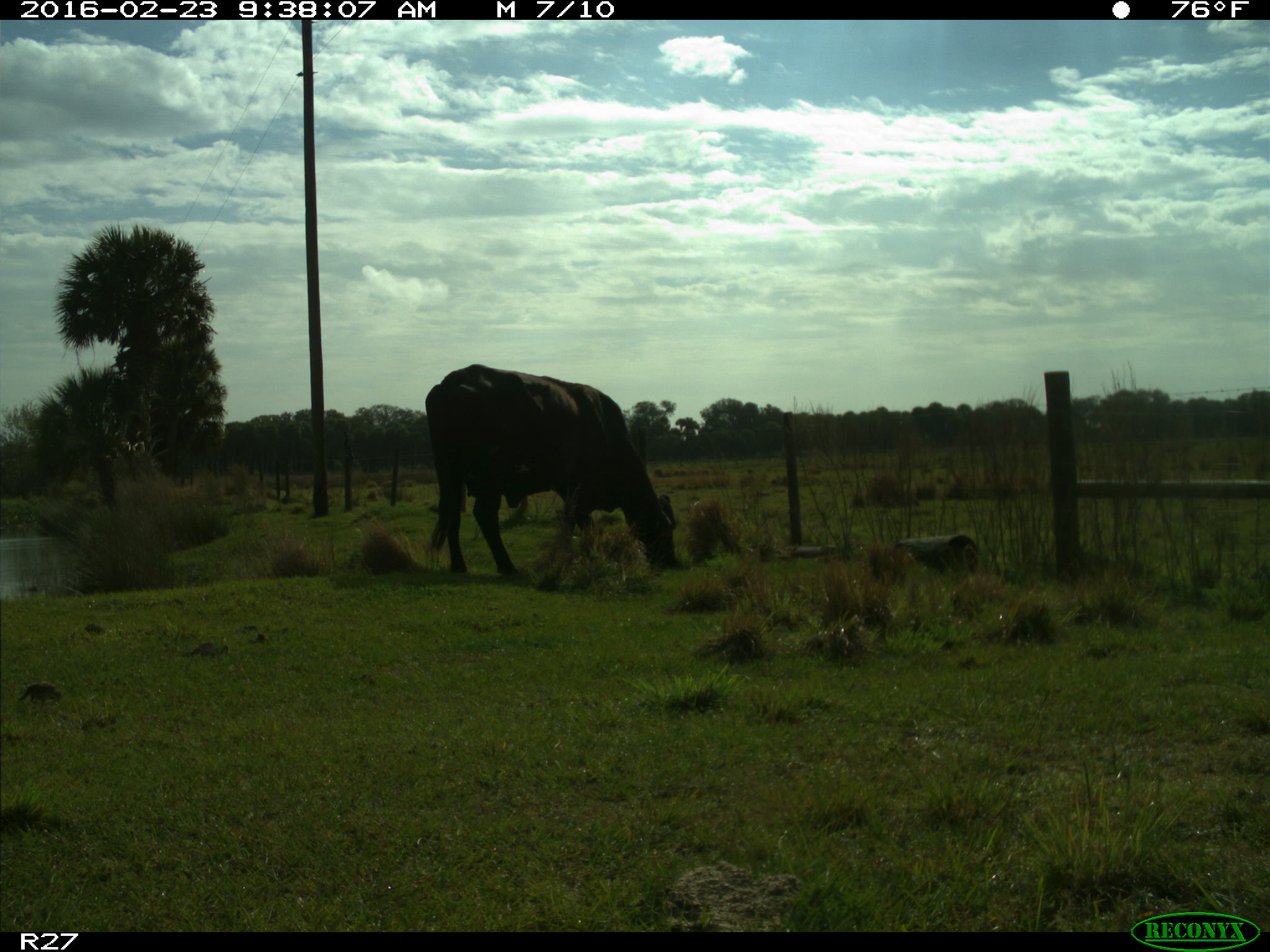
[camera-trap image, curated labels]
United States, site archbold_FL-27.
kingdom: Animalia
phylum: Chordata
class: Mammalia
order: Artiodactyla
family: Bovidae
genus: Bos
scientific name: Bos taurus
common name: domestic cow